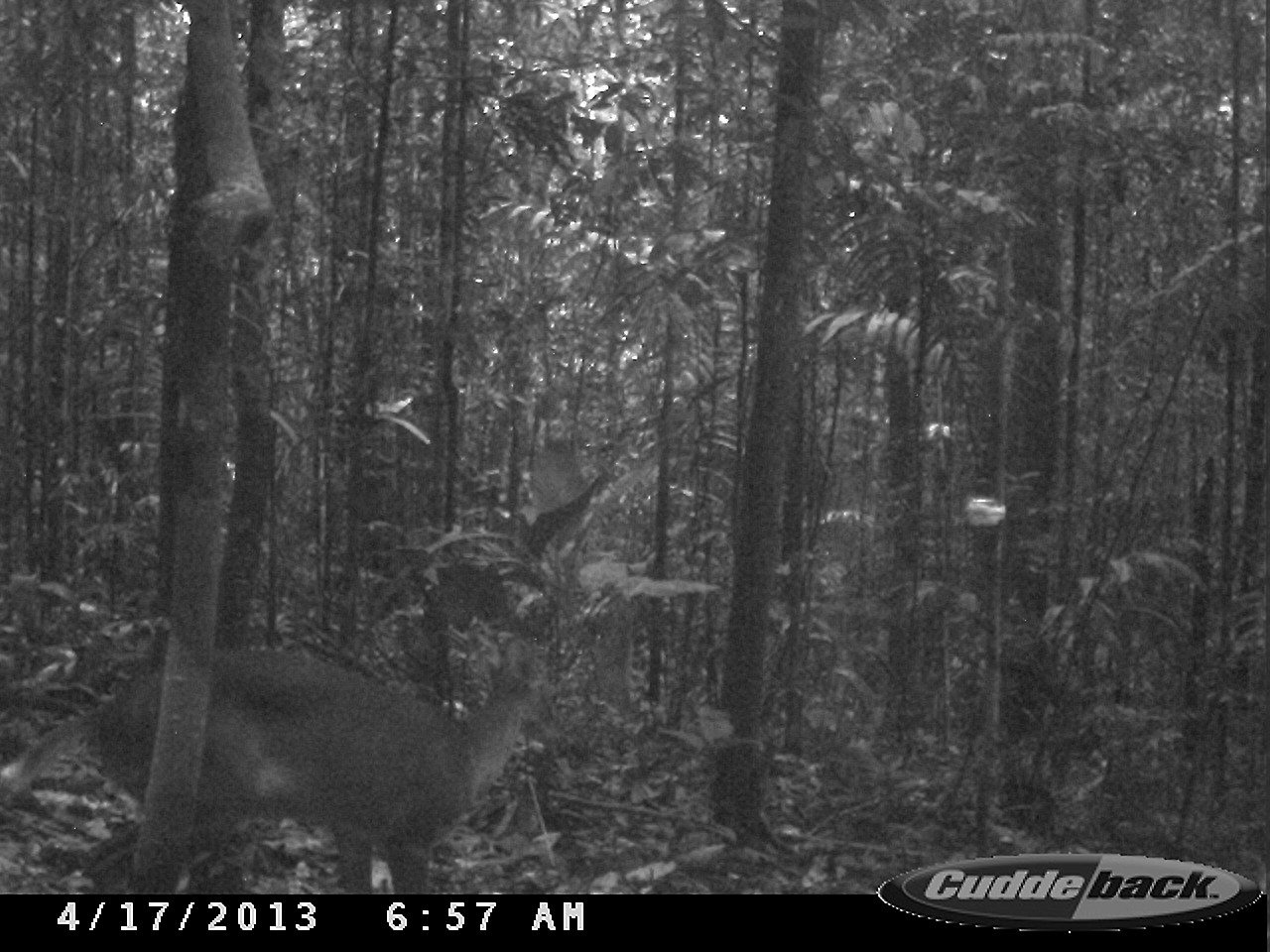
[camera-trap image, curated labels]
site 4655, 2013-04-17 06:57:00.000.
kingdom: Animalia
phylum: Chordata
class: Mammalia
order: Artiodactyla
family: Cervidae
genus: Mazama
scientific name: Mazama gouazoubira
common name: gray brocket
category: mazama gouazaoubira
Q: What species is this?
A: Mazama gouazaoubira (gray brocket) (Mazama gouazoubira).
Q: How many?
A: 1.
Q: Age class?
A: Adult.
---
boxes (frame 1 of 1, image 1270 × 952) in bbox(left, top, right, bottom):
mazama gouazaoubira: bbox(0, 630, 555, 893)